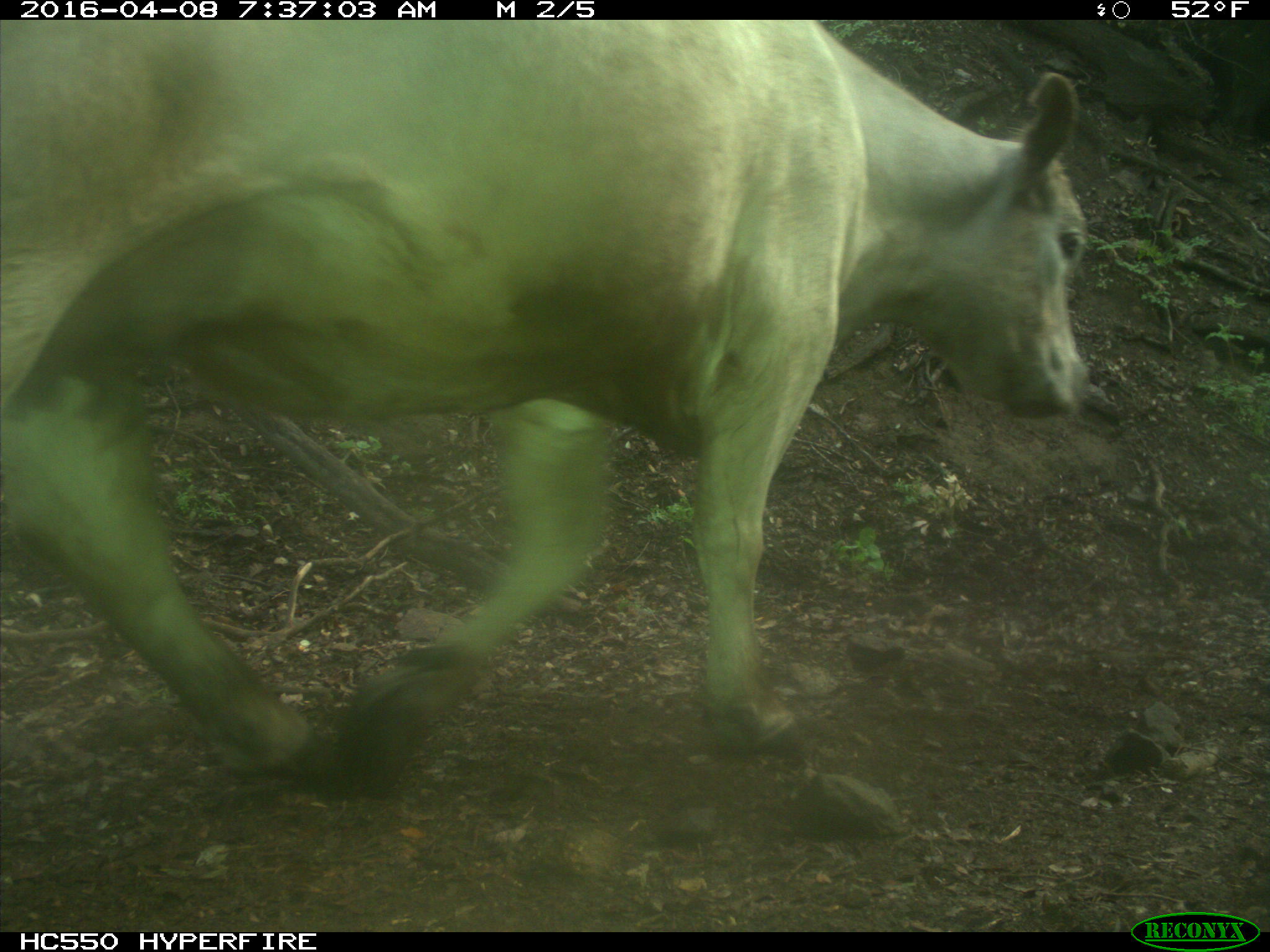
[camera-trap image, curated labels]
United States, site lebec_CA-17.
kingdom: Animalia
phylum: Chordata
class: Mammalia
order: Artiodactyla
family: Bovidae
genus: Bos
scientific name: Bos taurus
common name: domestic cow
Bos taurus (domestic cow).